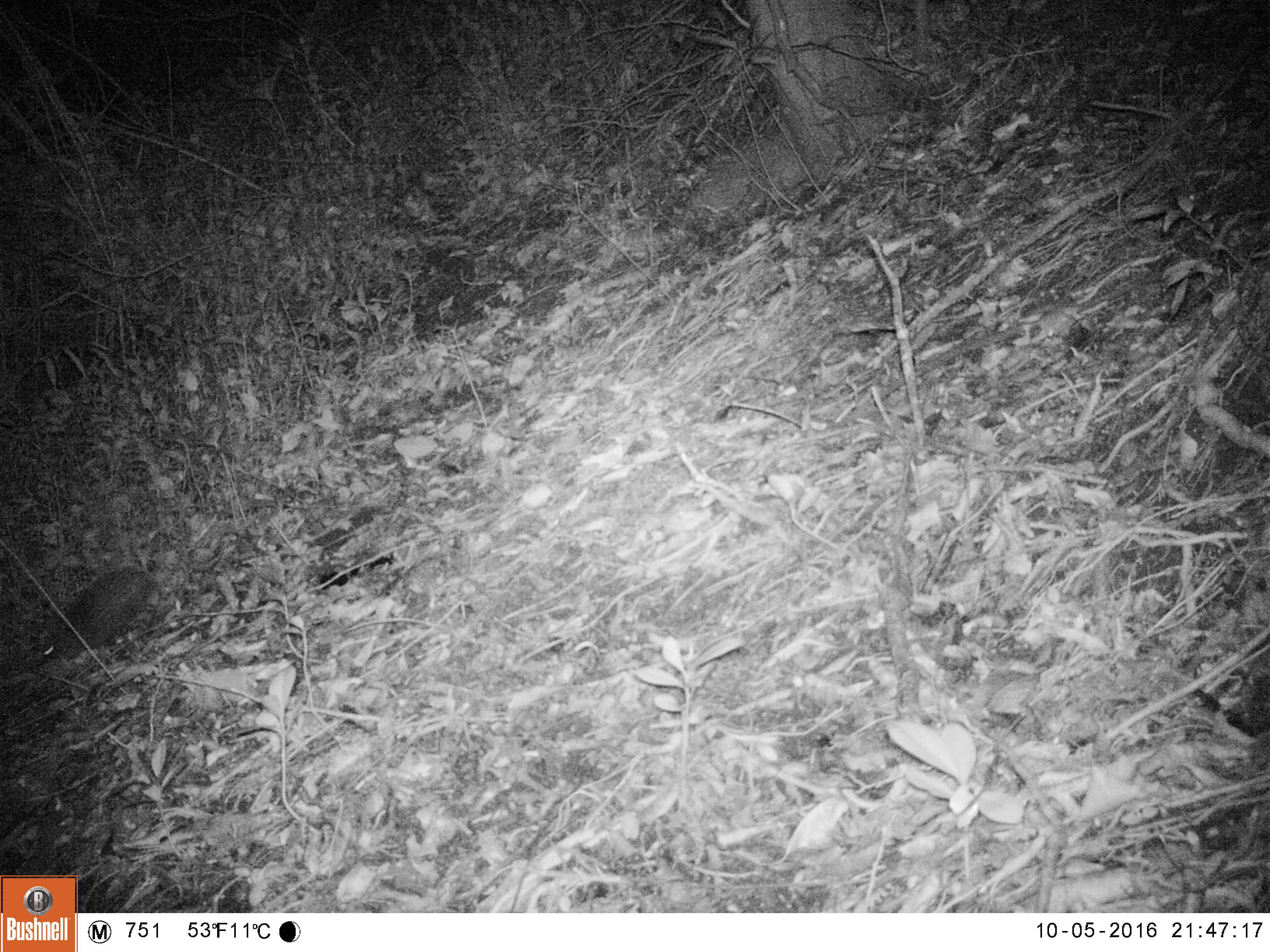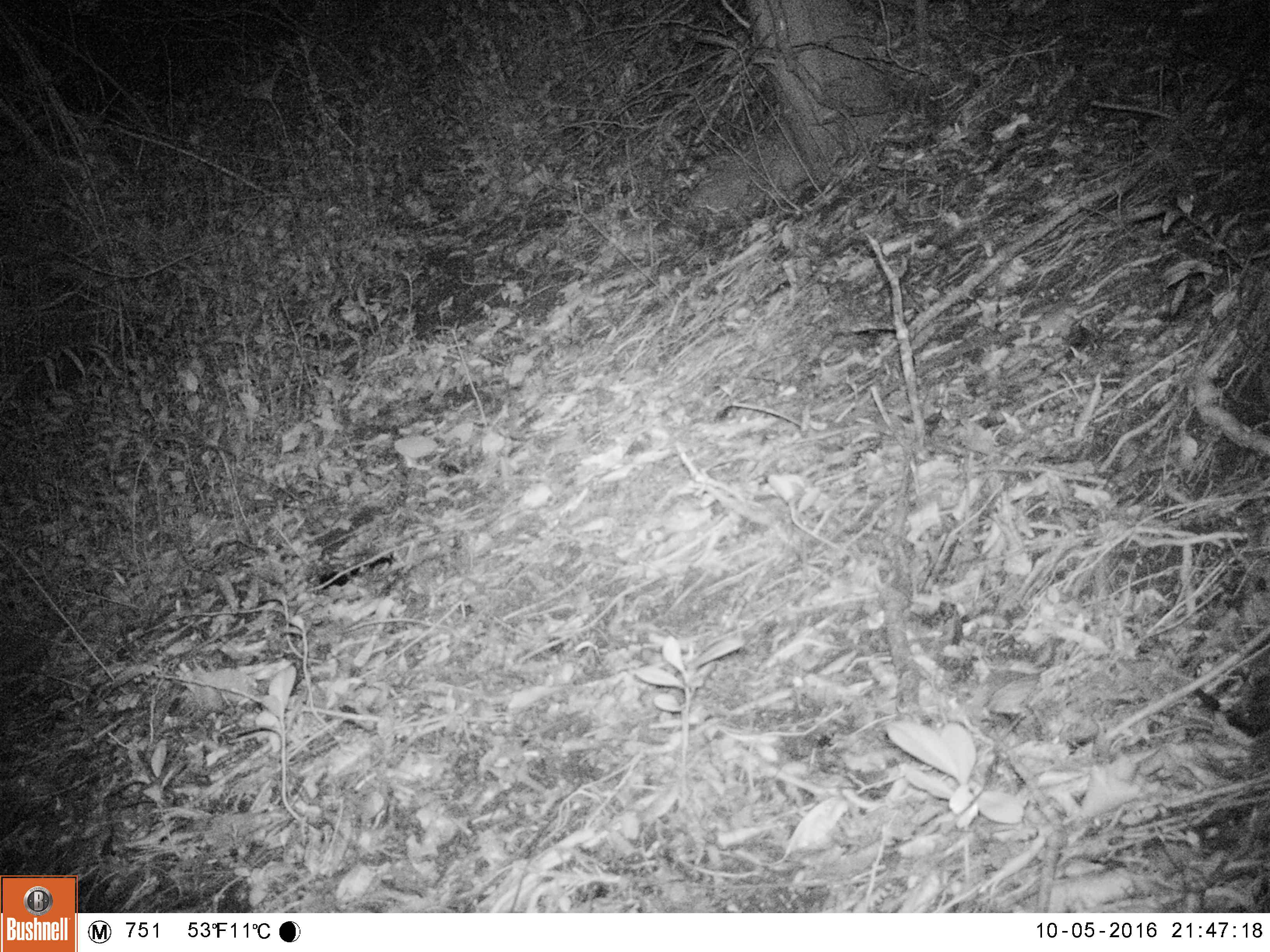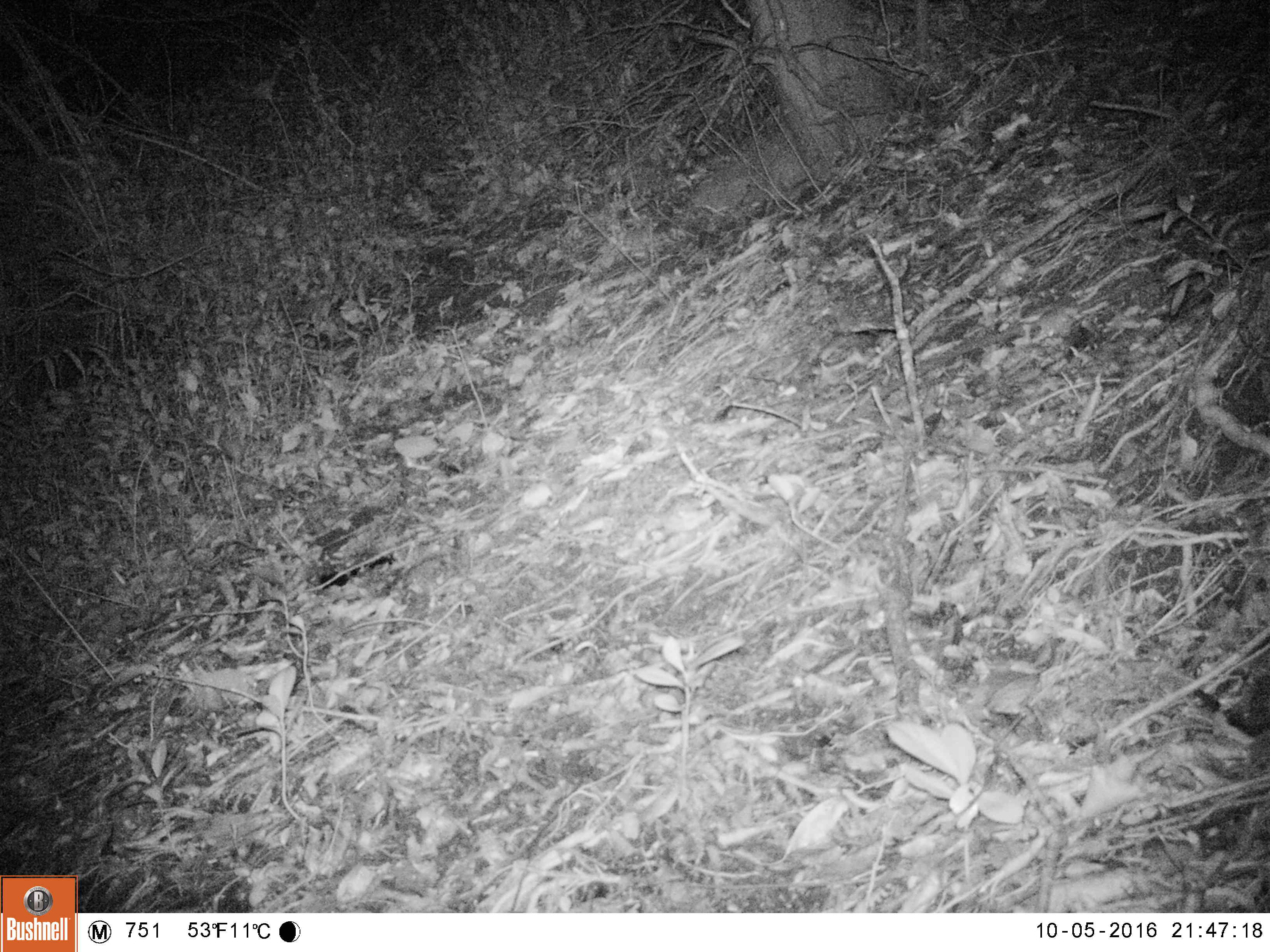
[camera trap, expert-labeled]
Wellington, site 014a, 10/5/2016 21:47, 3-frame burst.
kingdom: Animalia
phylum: Chordata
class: Mammalia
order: Eulipotyphla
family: Erinaceidae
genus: Erinaceus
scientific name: Erinaceus europaeus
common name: hedgehog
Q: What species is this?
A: Hedgehog (Erinaceus europaeus).